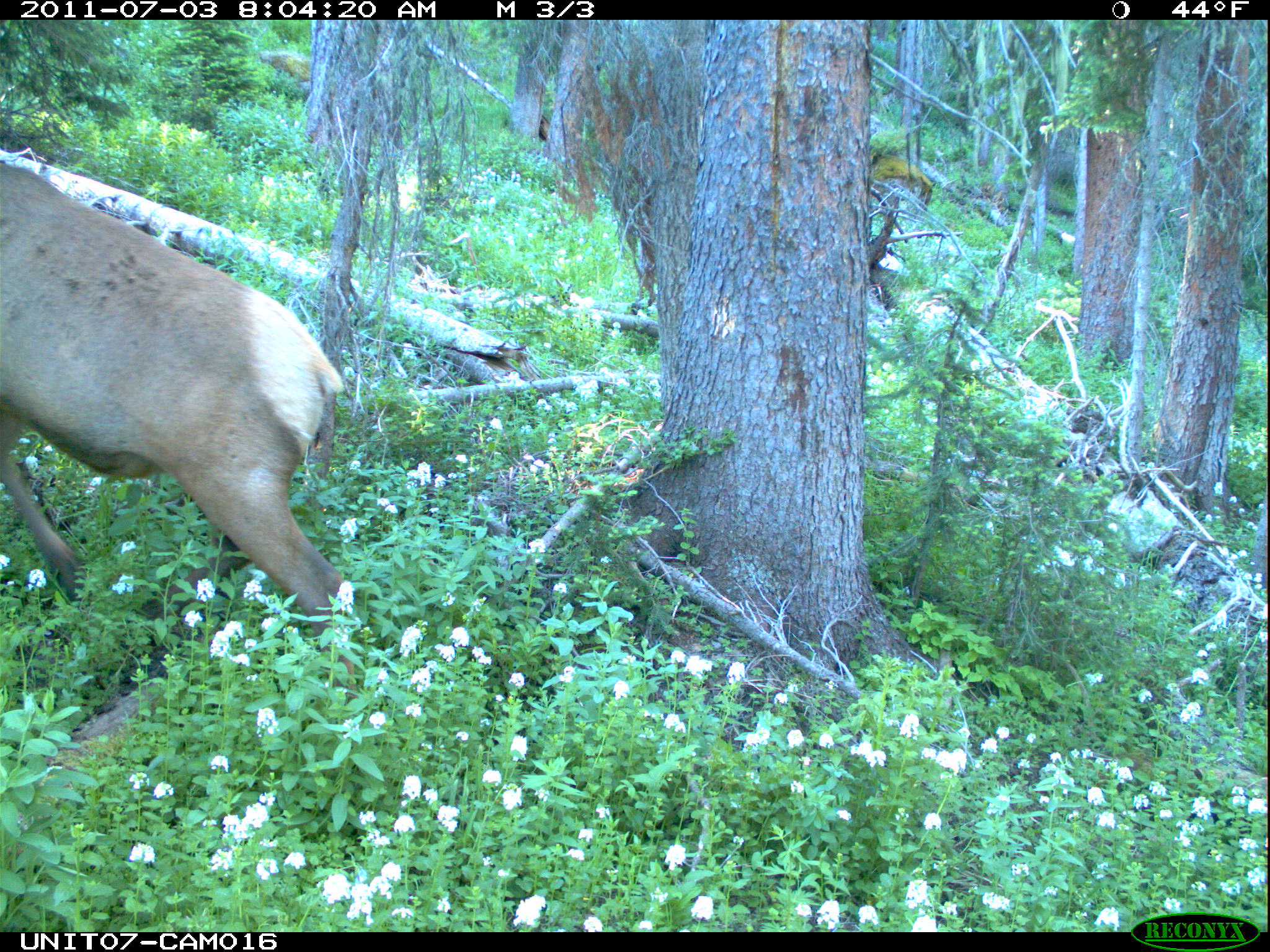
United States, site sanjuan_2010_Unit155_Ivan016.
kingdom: Animalia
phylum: Chordata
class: Mammalia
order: Artiodactyla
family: Cervidae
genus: Cervus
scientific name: Cervus elaphus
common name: red deer